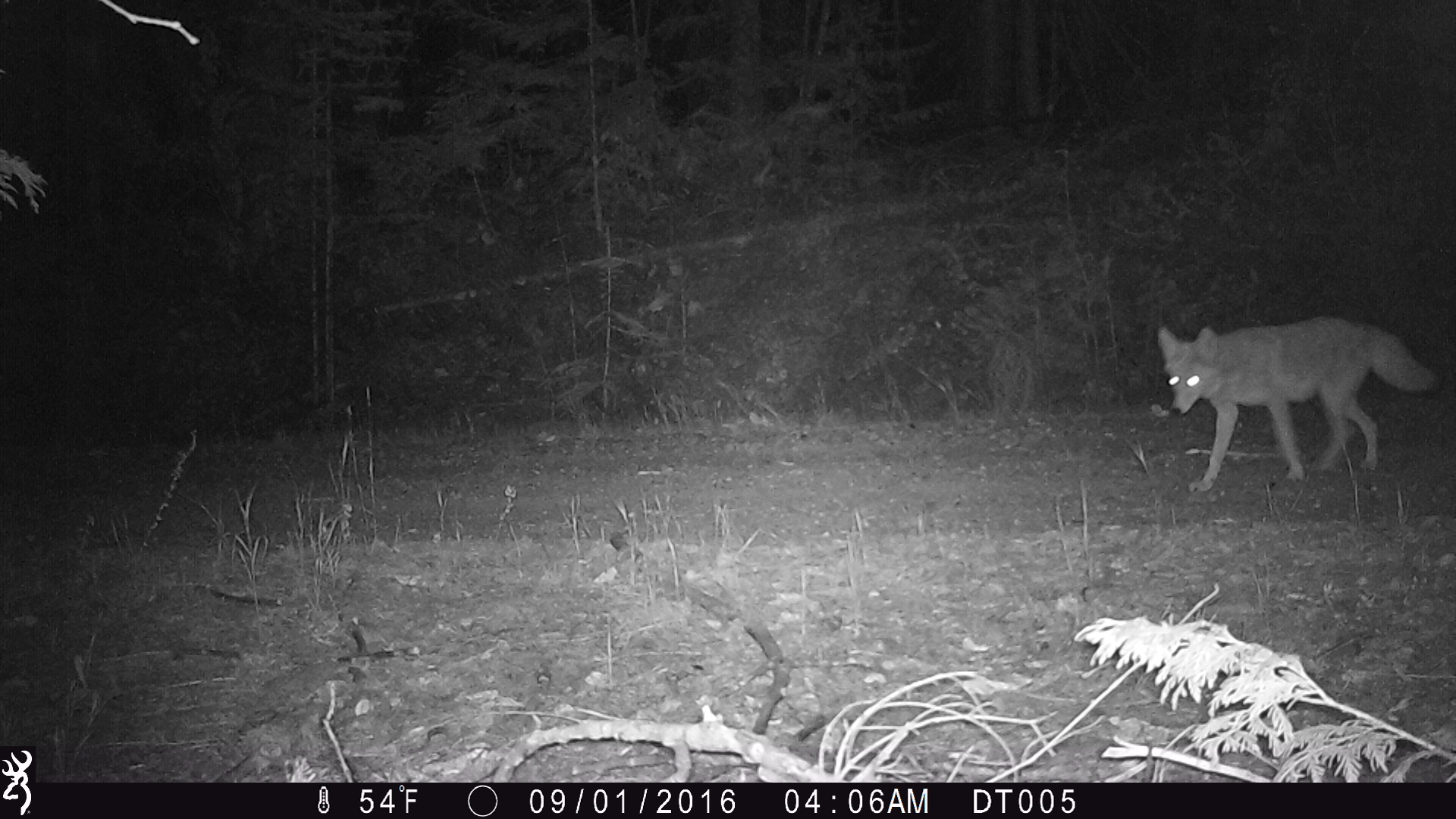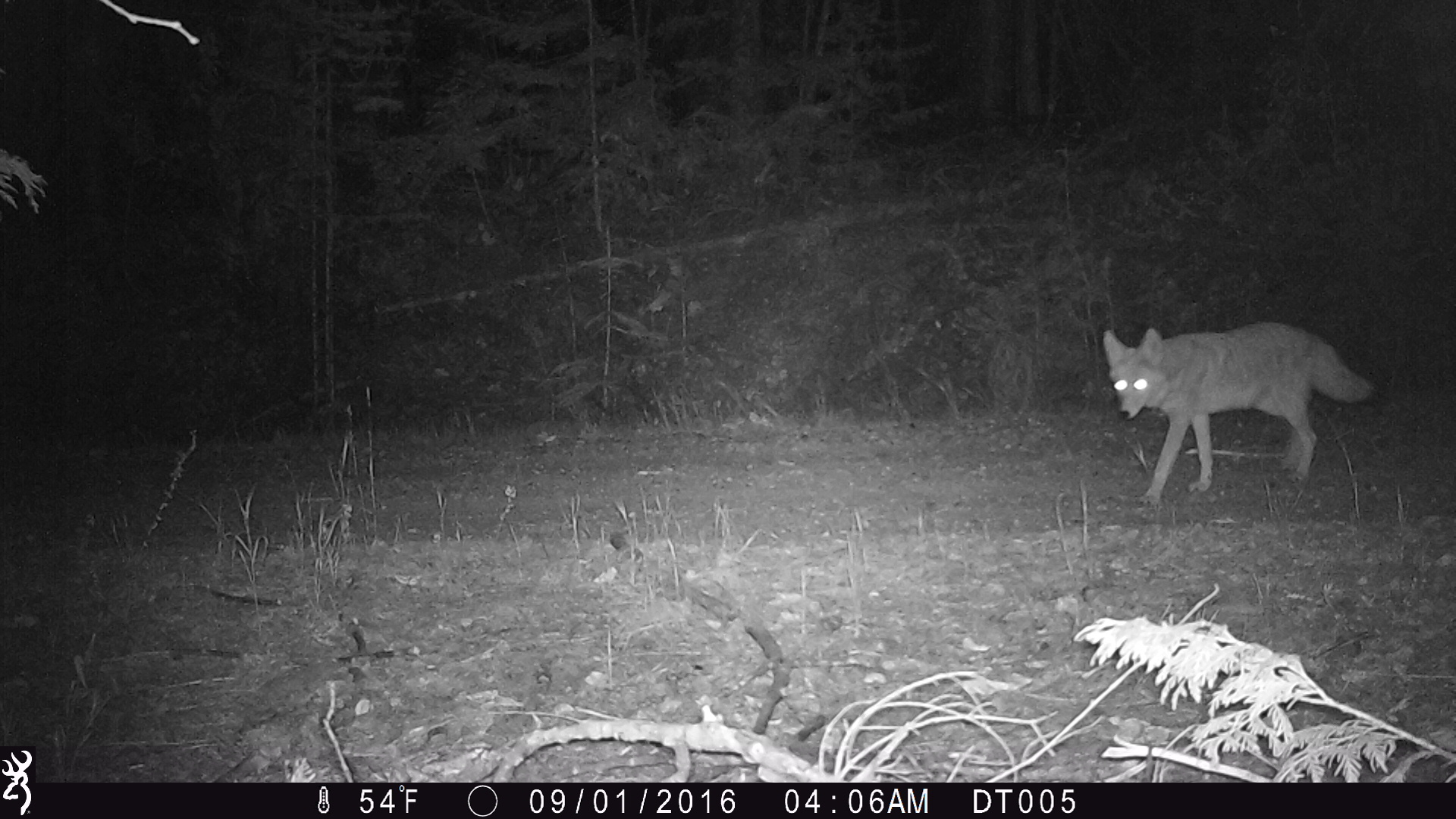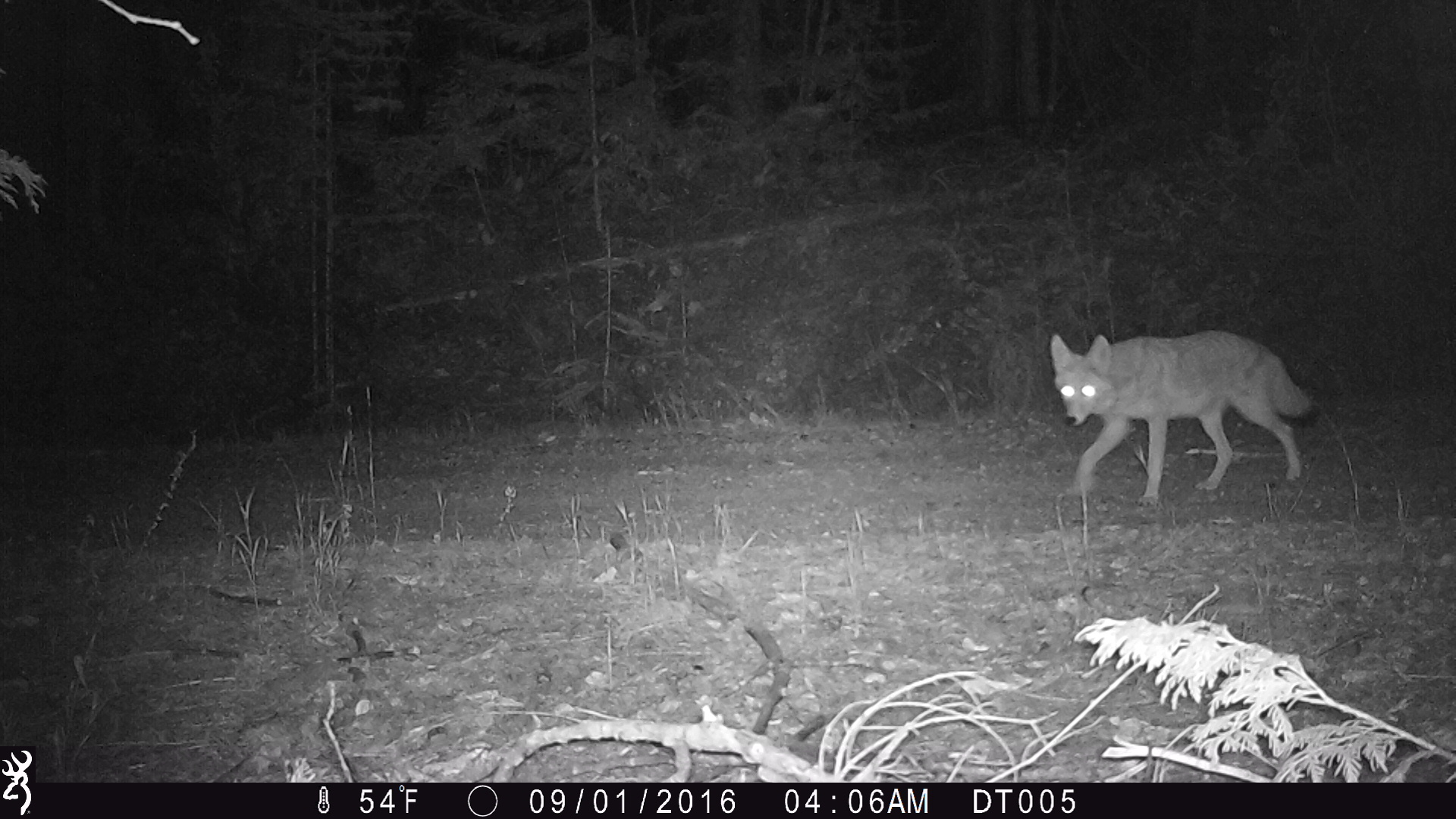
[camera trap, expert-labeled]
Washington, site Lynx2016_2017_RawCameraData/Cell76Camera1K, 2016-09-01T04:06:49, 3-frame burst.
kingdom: Animalia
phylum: Chordata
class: Mammalia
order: Carnivora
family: Canidae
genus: Canis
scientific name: Canis latrans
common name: coyote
Canis latrans (coyote). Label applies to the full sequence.